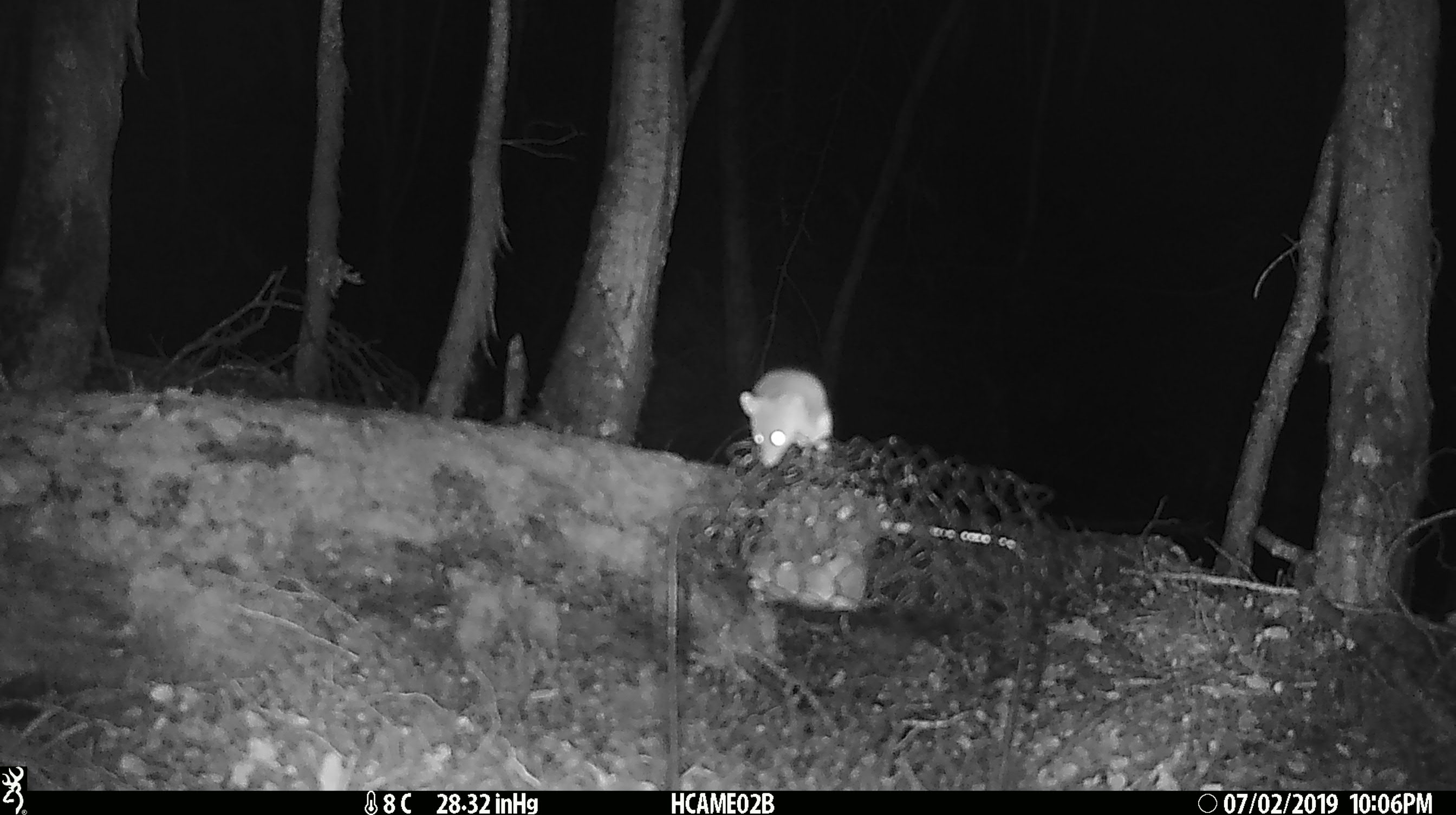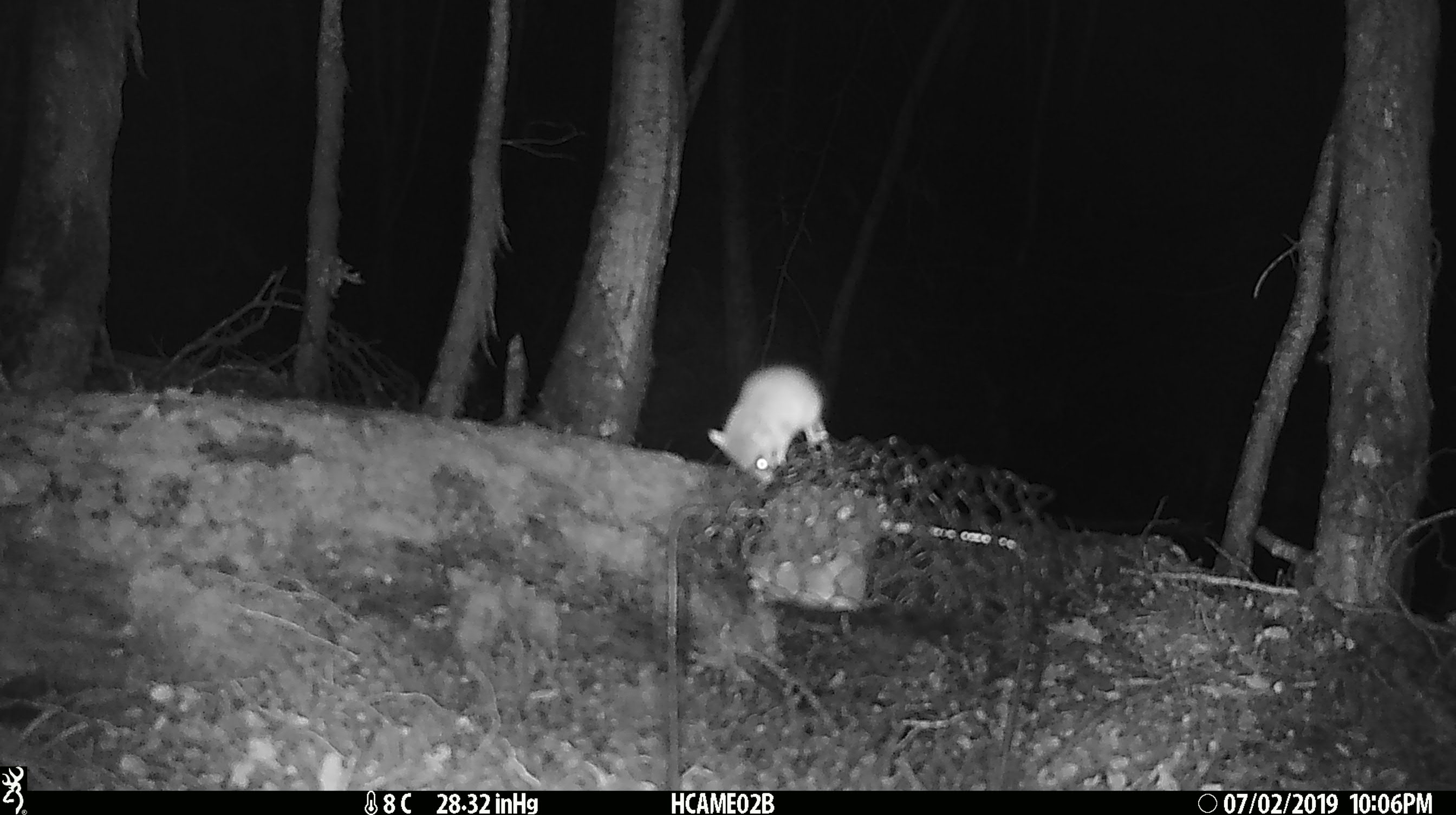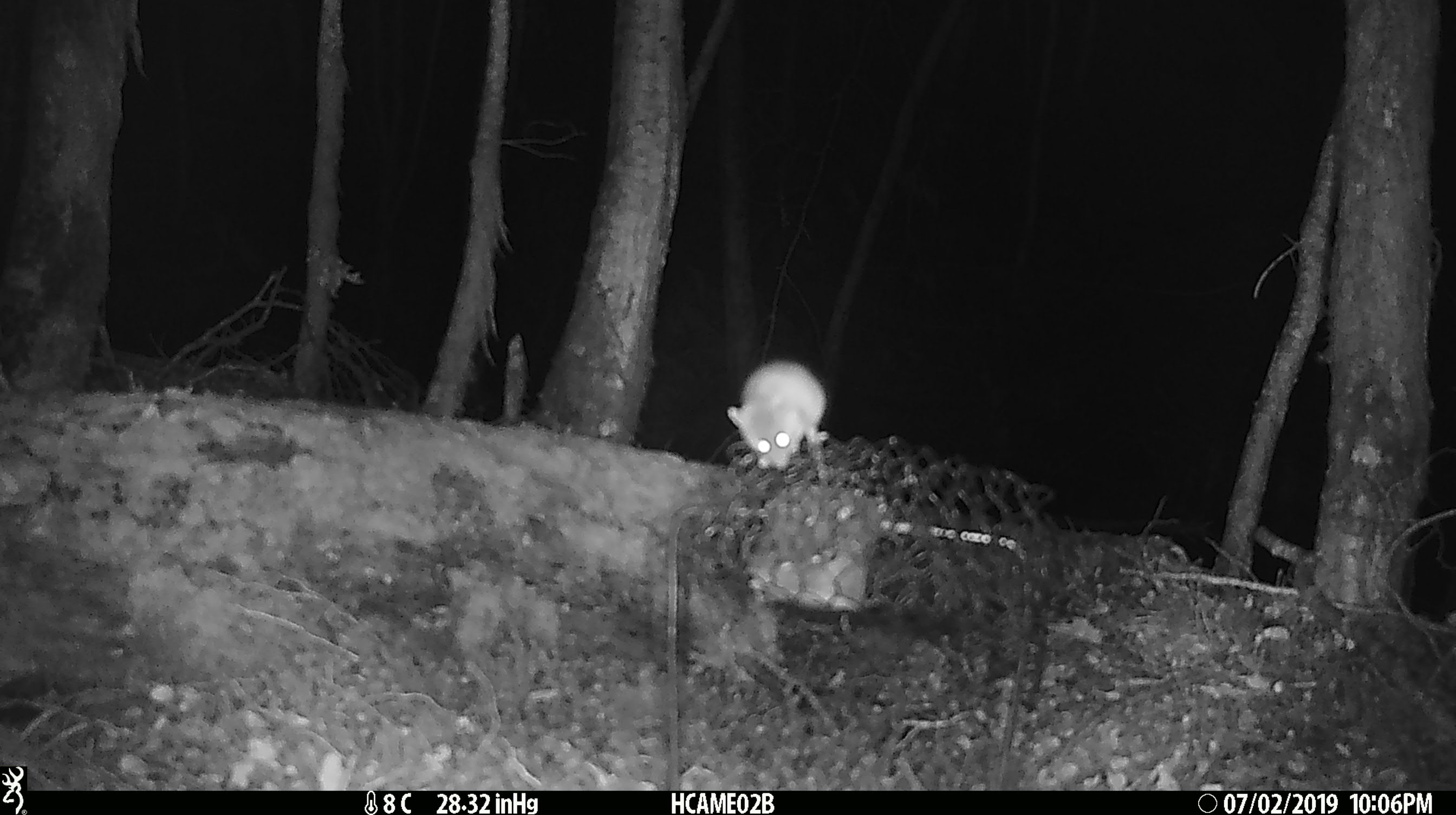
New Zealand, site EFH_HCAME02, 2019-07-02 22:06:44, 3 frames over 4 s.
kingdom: Animalia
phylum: Chordata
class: Mammalia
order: Rodentia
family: Muridae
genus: Mus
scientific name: Mus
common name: mouse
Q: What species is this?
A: Mouse (Mus).